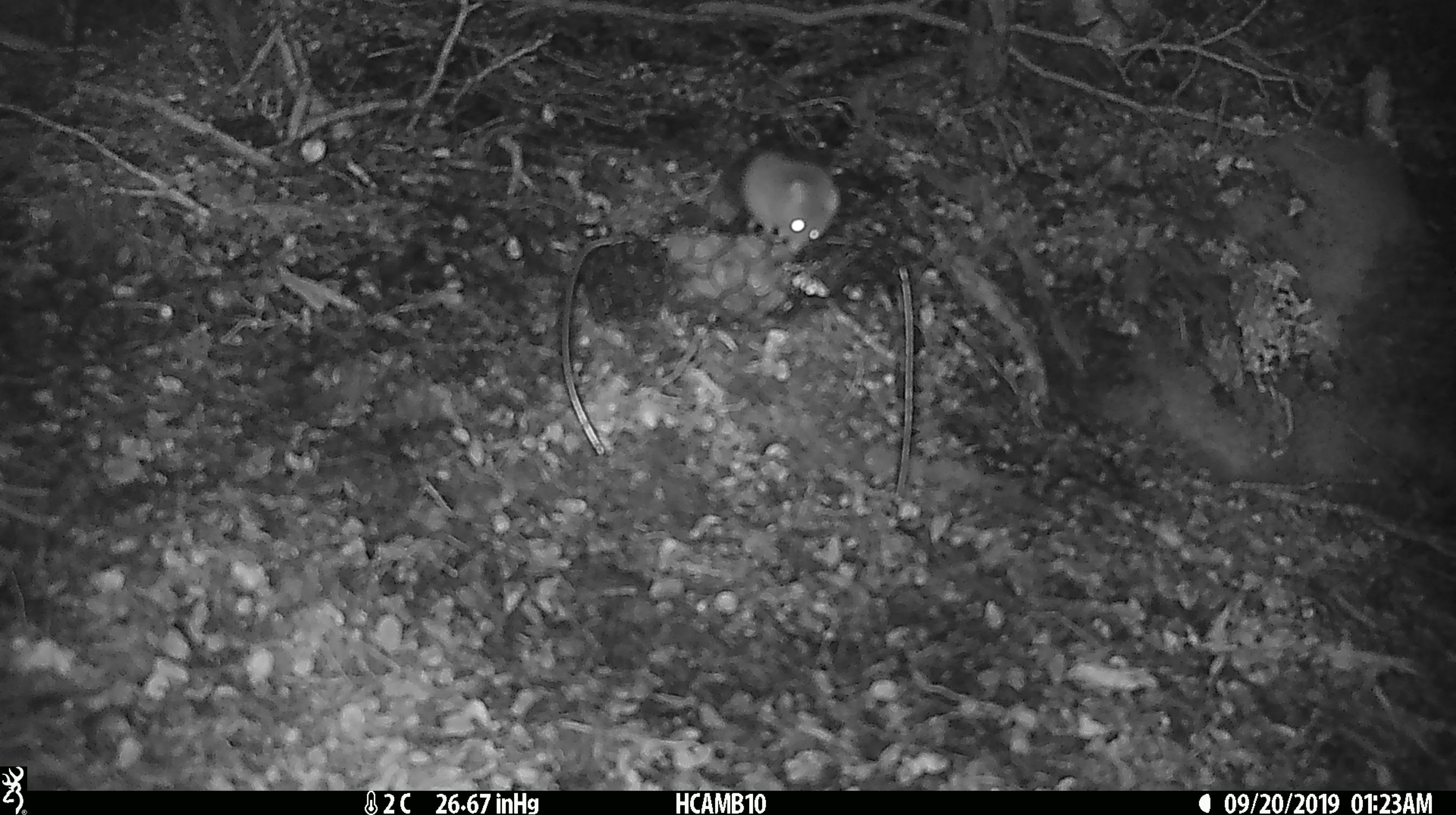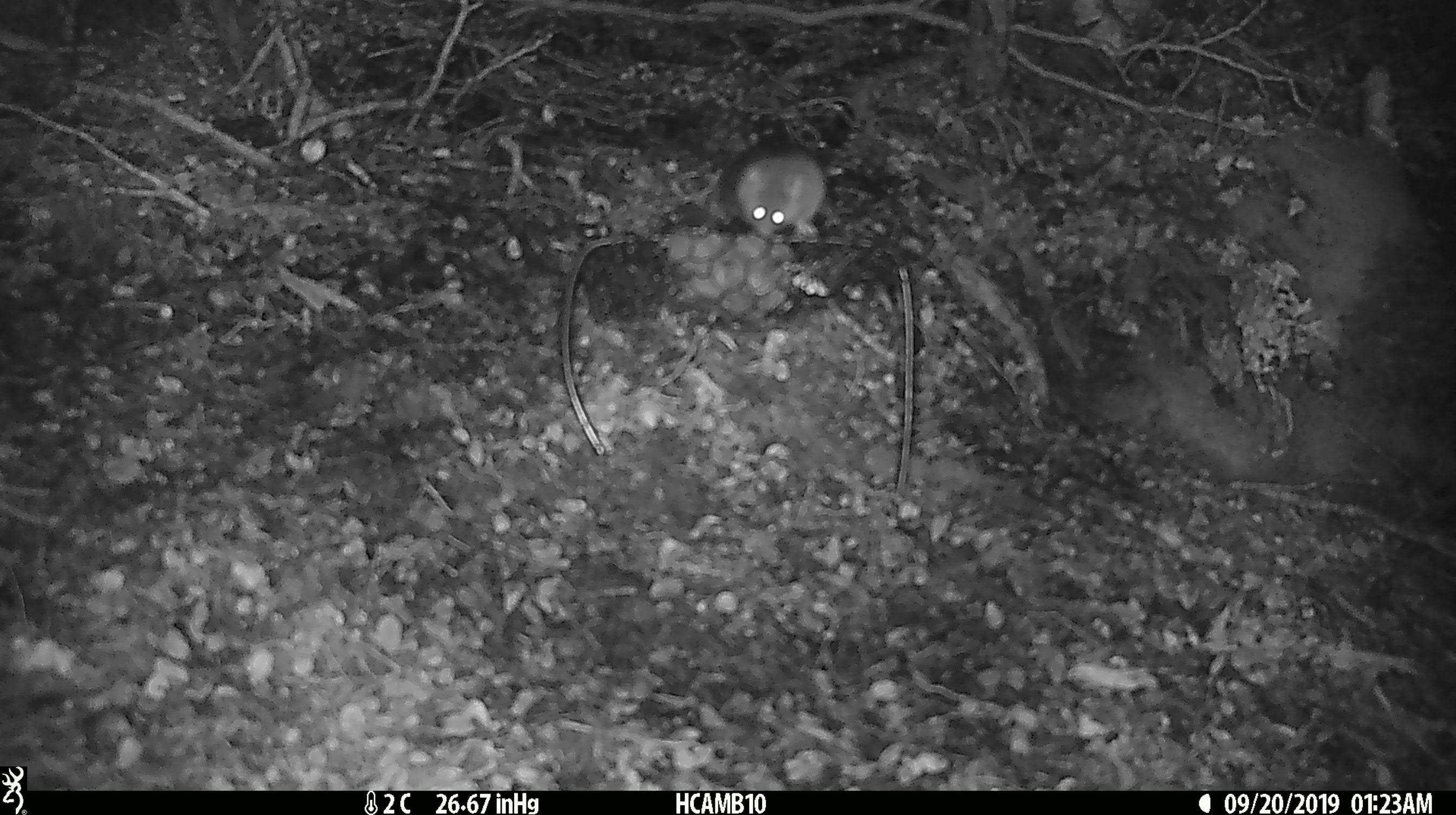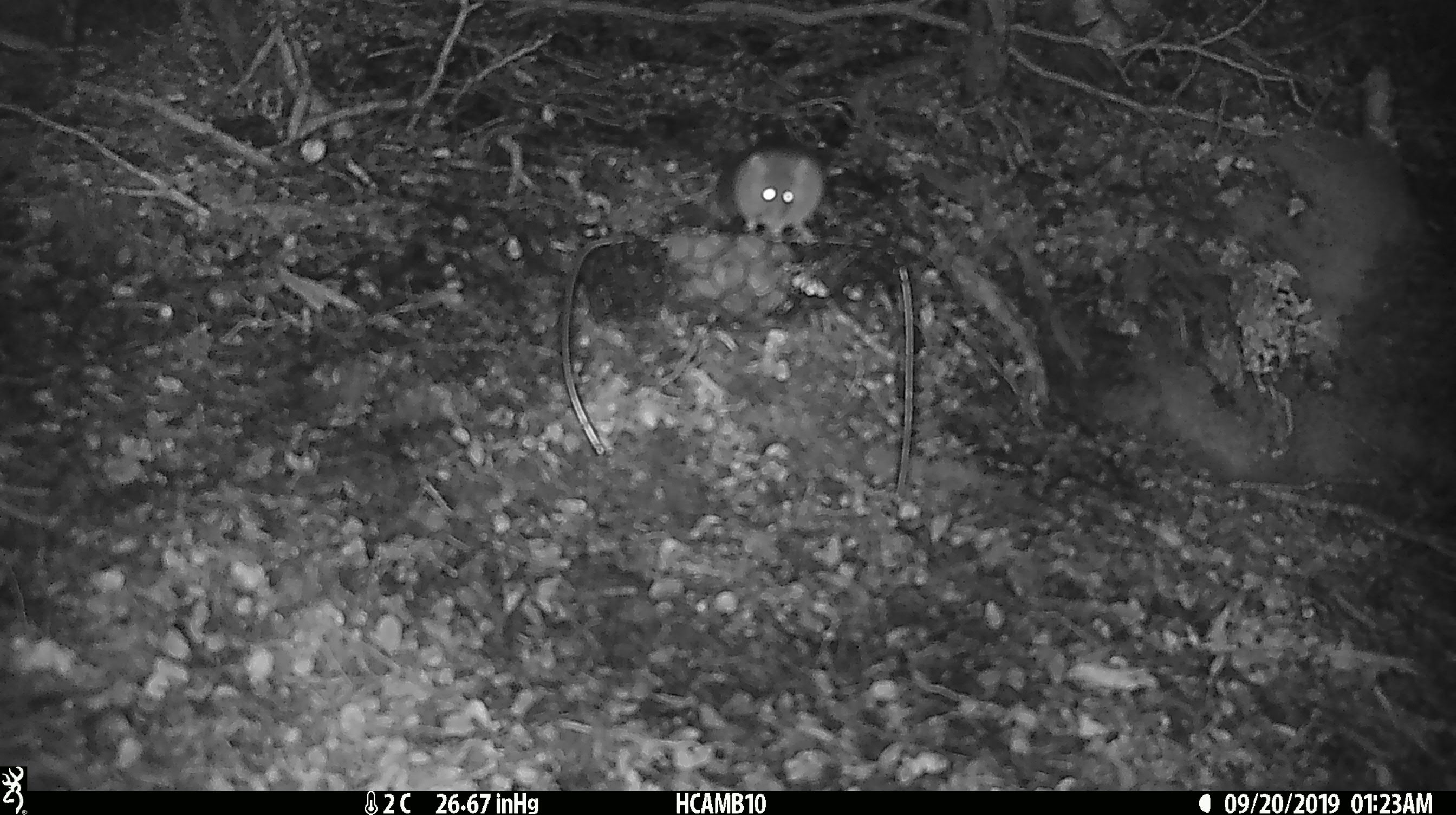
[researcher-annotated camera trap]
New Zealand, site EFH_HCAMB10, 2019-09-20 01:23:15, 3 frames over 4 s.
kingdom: Animalia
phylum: Chordata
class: Mammalia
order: Rodentia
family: Muridae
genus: Mus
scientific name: Mus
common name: mouse